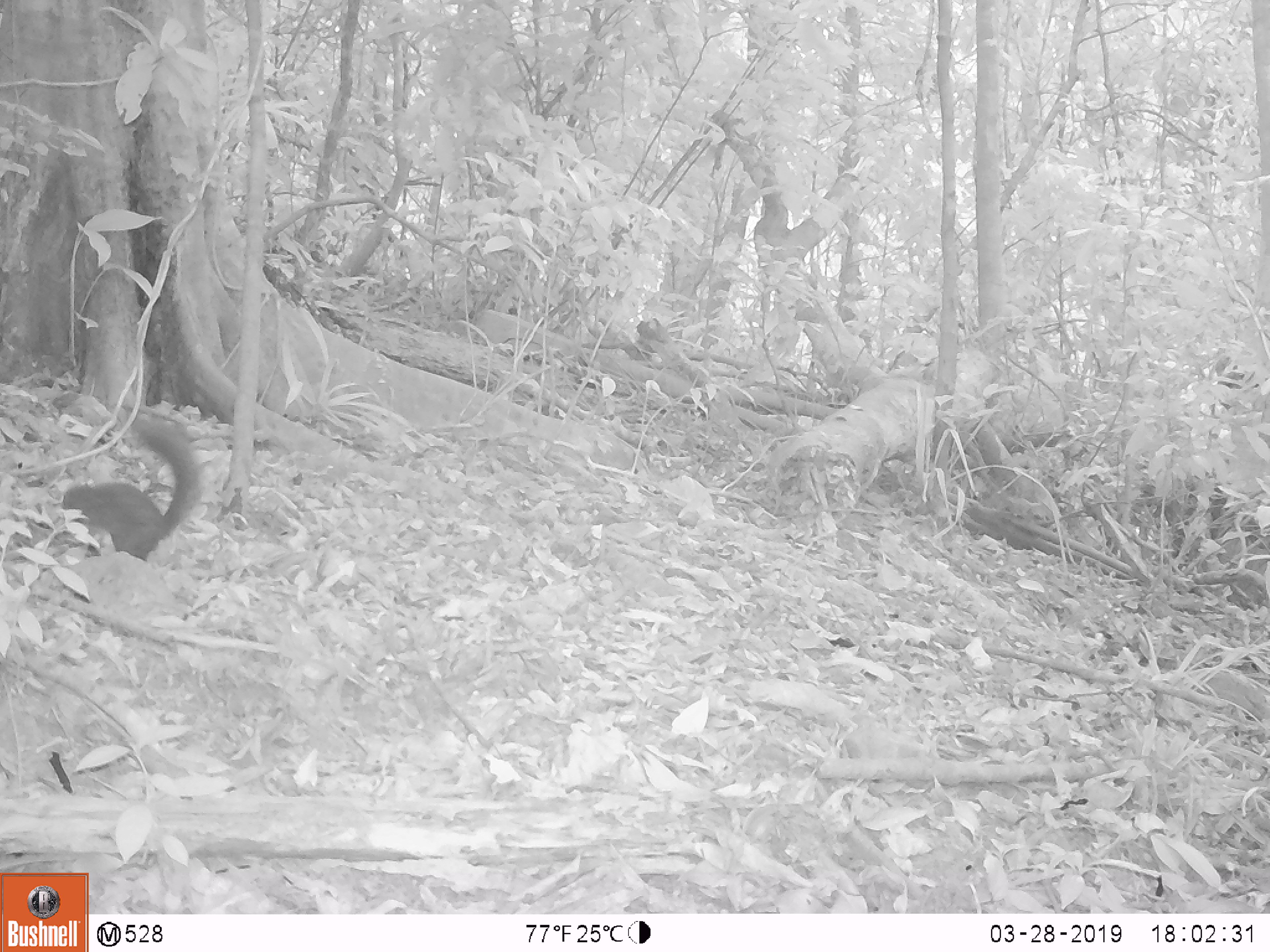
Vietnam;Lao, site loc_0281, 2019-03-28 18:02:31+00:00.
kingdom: Animalia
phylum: Chordata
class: Mammalia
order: Rodentia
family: Sciuridae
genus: Sciurus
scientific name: Sciurus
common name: squirrel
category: unidentified squirrel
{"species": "unidentified squirrel (squirrel) (Sciurus)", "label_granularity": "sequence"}